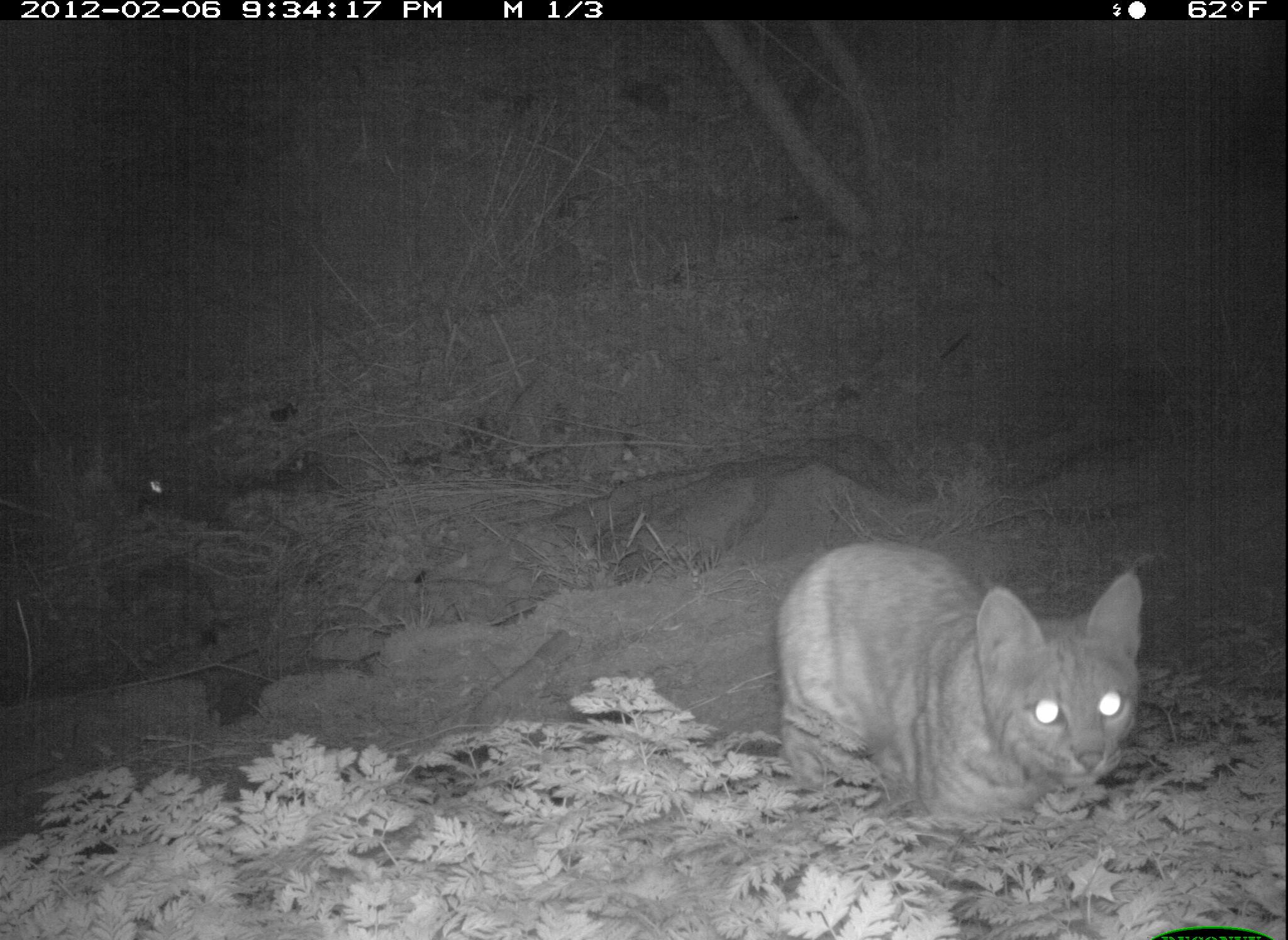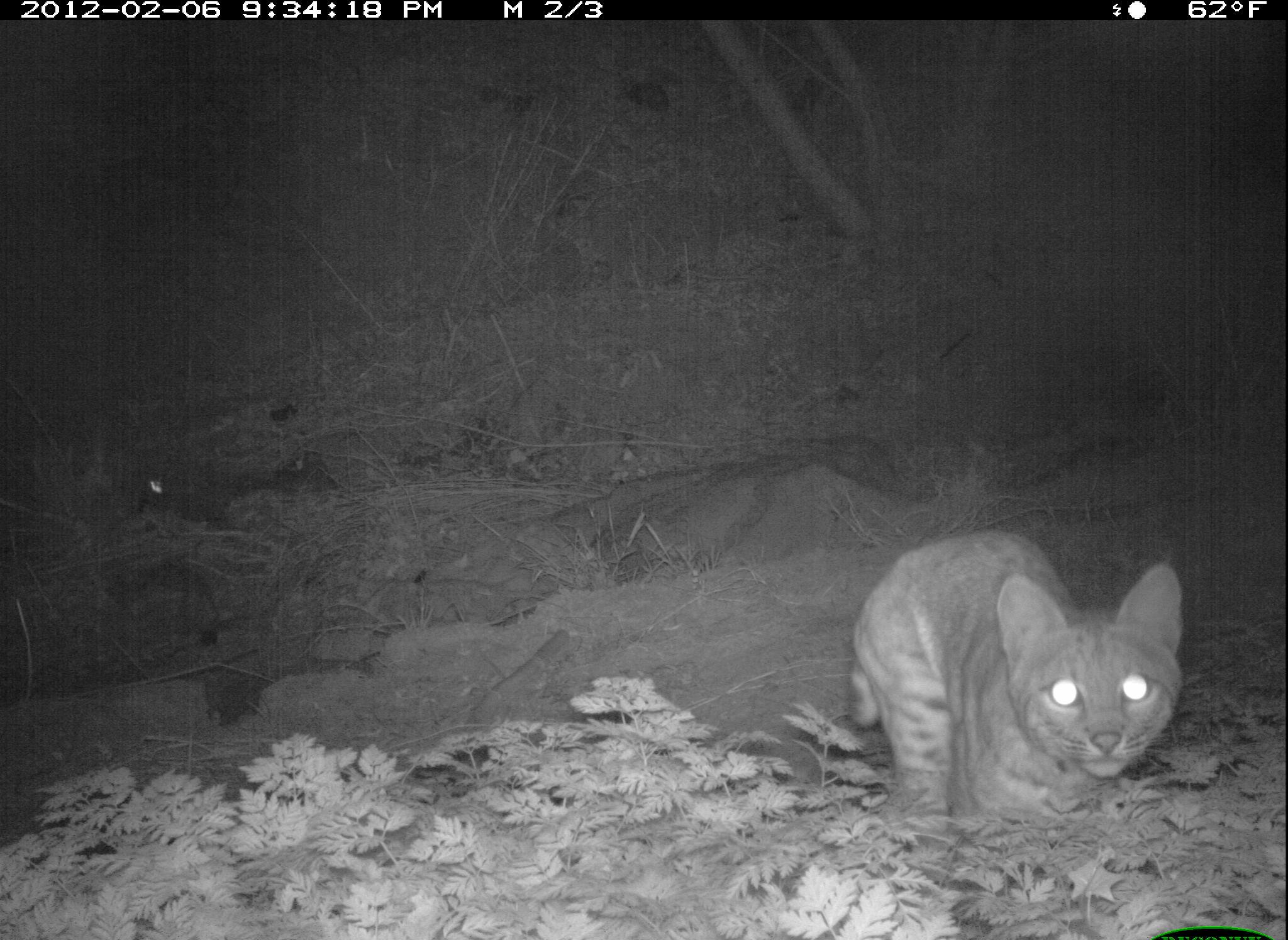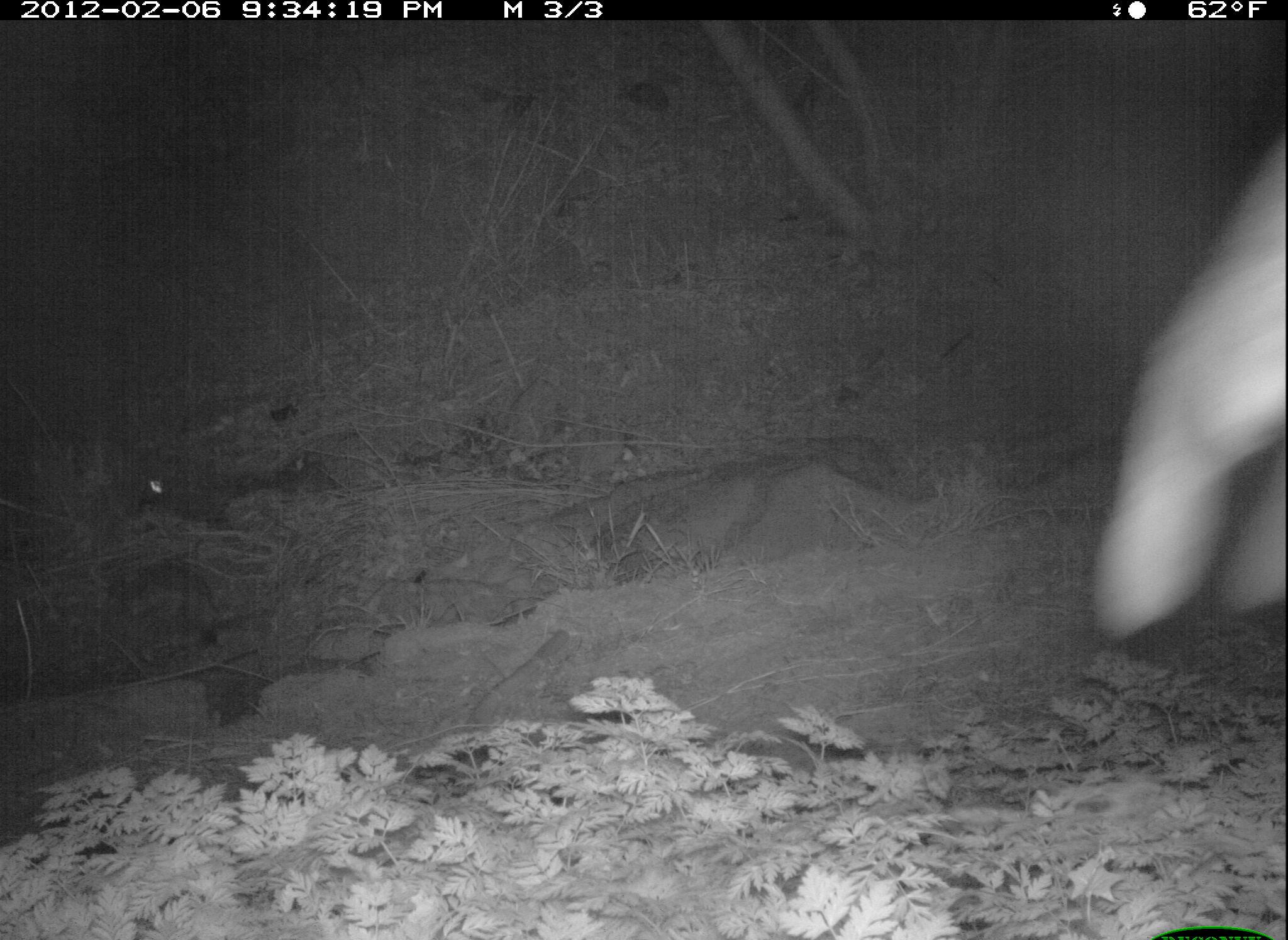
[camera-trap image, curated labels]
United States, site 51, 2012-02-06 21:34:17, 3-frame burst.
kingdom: Animalia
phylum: Chordata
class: Mammalia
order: Carnivora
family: Felidae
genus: Lynx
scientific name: Lynx rufus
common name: bobcat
Bobcat (Lynx rufus).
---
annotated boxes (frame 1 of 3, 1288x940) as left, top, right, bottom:
bobcat: 766, 530, 1159, 836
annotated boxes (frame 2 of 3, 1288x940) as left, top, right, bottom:
bobcat: 837, 511, 1187, 850